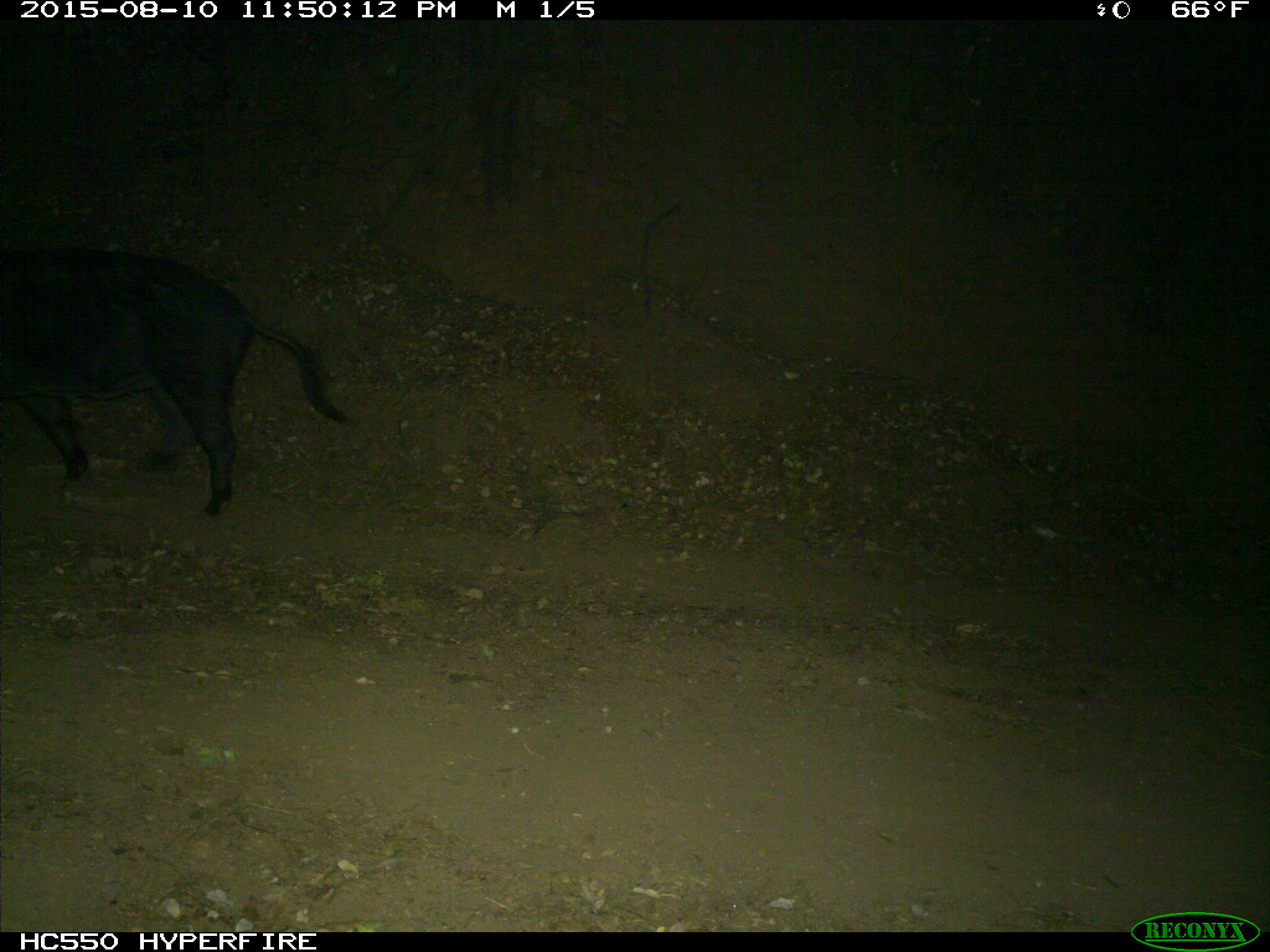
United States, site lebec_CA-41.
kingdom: Animalia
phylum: Chordata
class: Mammalia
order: Artiodactyla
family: Suidae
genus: Sus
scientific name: Sus scrofa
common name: wild boar